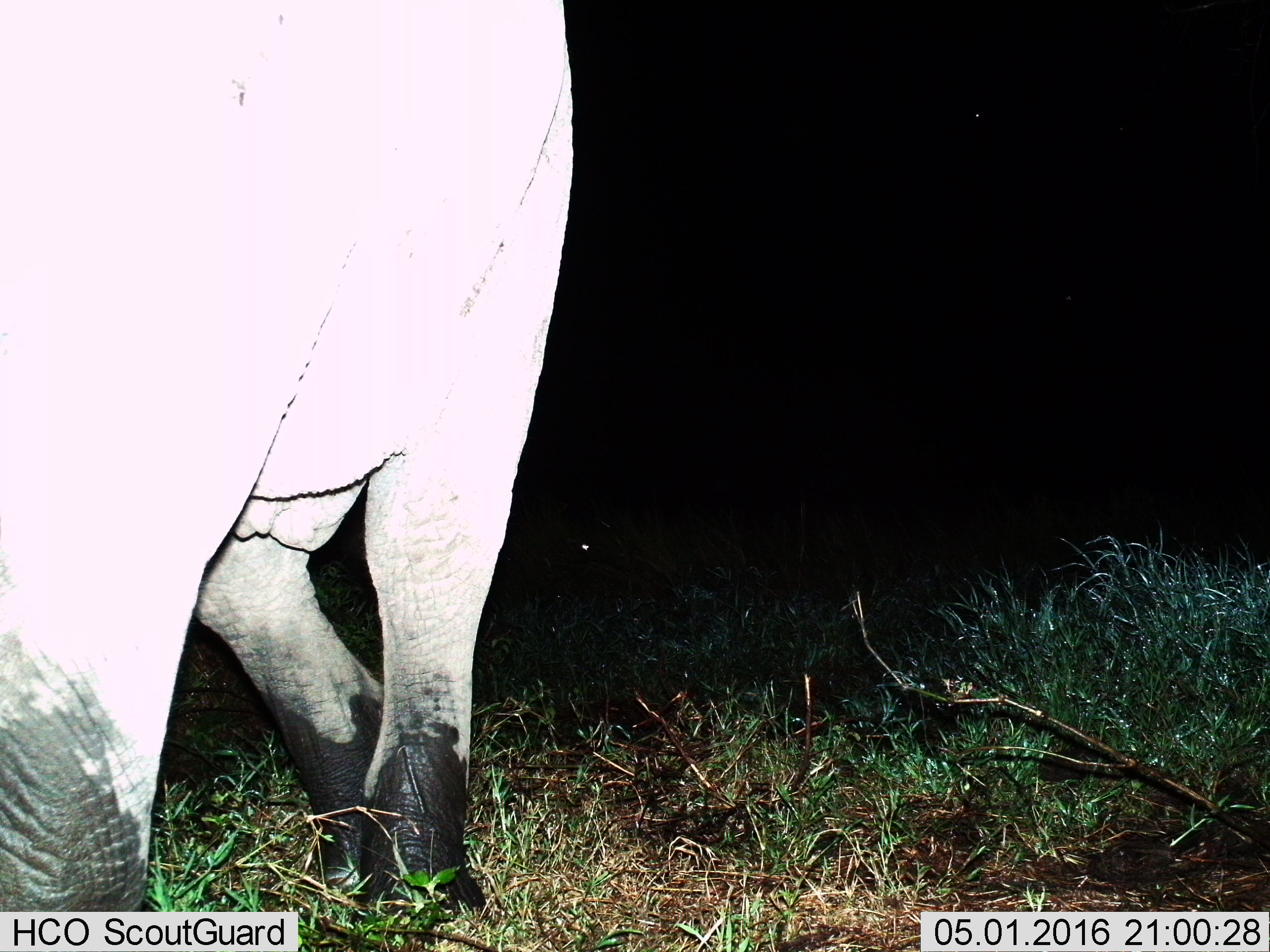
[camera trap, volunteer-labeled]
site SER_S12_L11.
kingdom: Animalia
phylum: Chordata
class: Mammalia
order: Proboscidea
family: Elephantidae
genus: Loxodonta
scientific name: Loxodonta africana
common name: african bush elephant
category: elephant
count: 1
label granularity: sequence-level